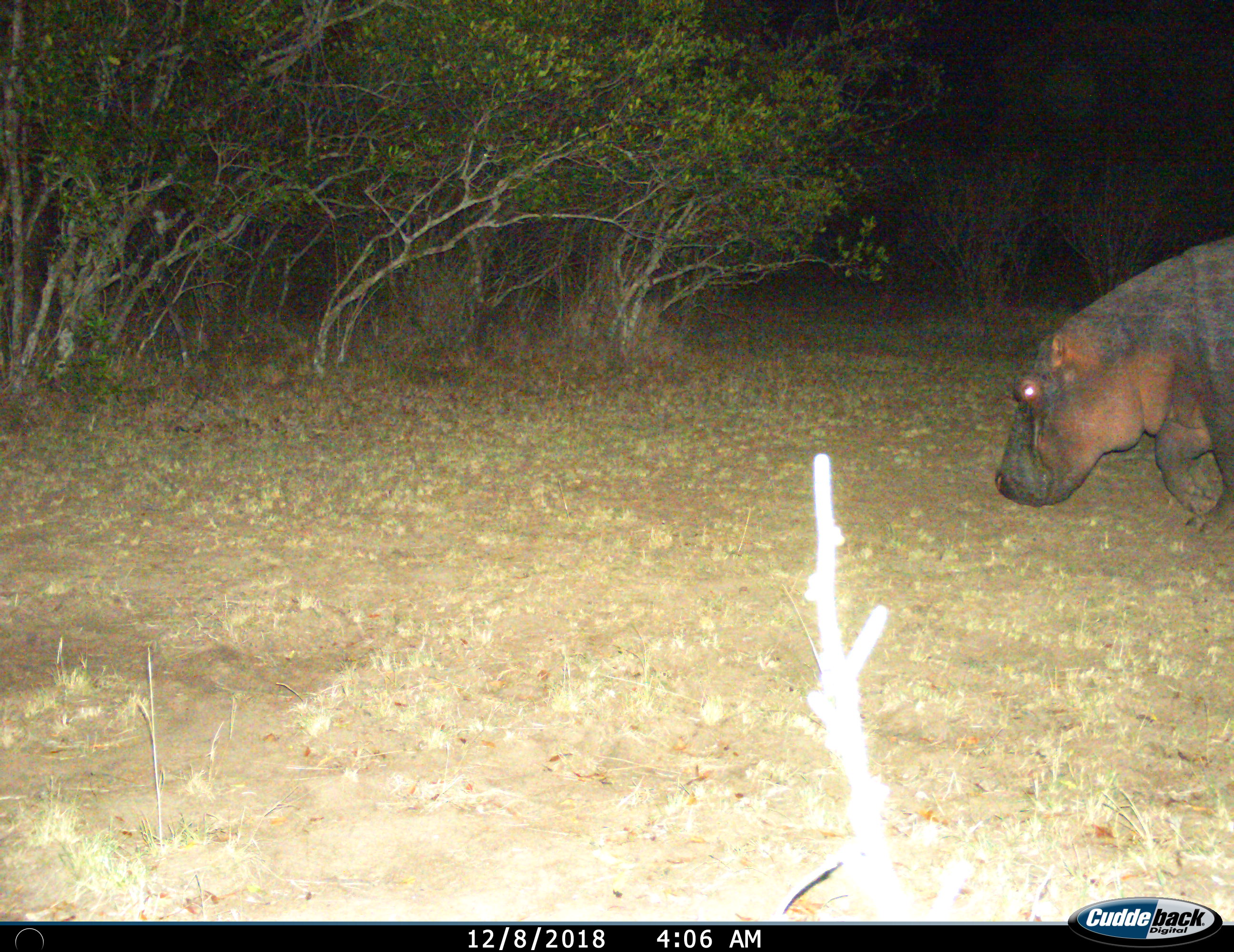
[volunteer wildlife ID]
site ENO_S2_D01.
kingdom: Animalia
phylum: Chordata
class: Mammalia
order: Artiodactyla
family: Hippopotamidae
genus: Hippopotamus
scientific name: Hippopotamus amphibius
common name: hippopotamus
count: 1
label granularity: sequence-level